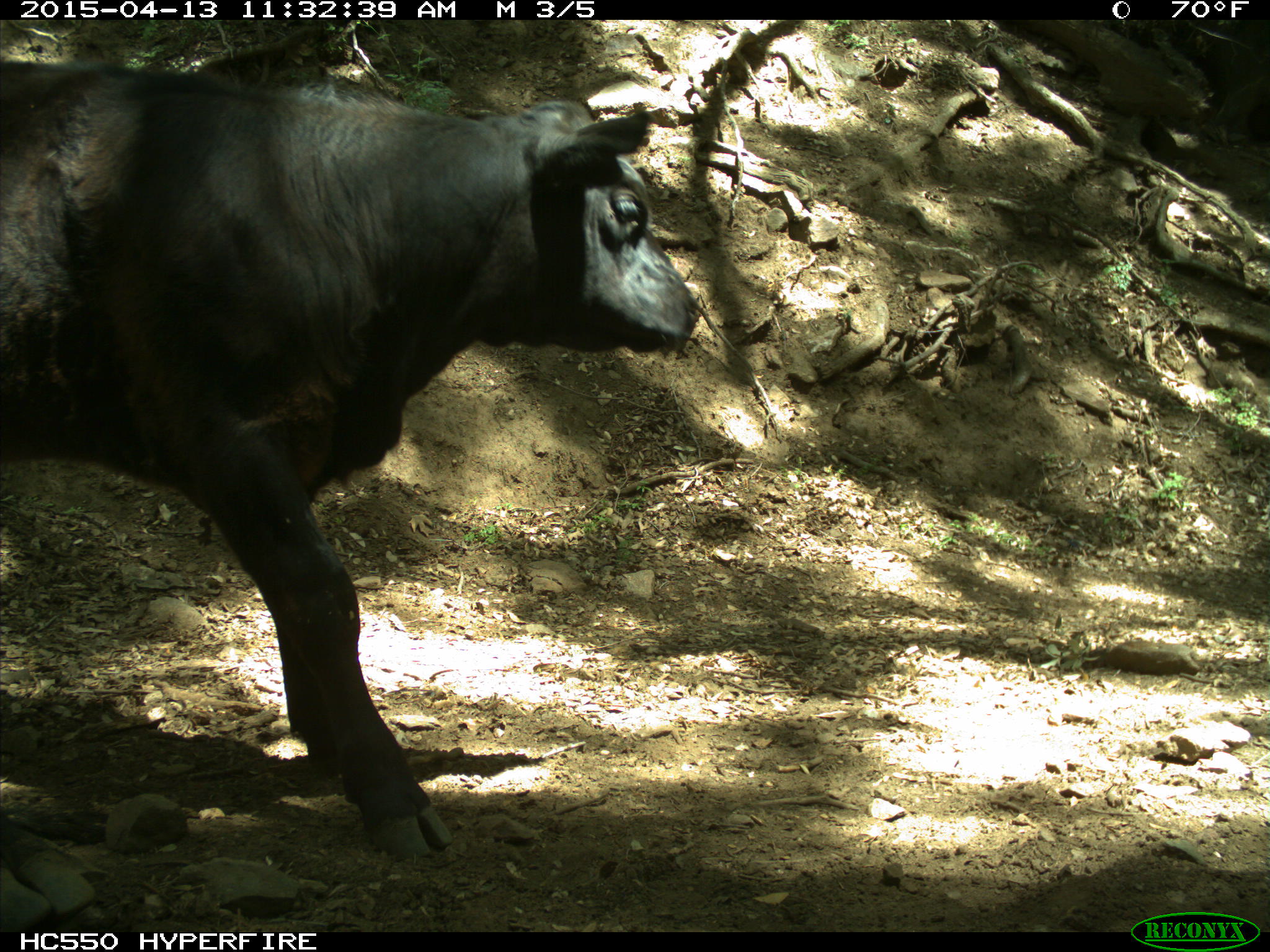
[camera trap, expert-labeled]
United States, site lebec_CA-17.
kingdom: Animalia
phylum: Chordata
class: Mammalia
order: Artiodactyla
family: Bovidae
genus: Bos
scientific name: Bos taurus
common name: domestic cow